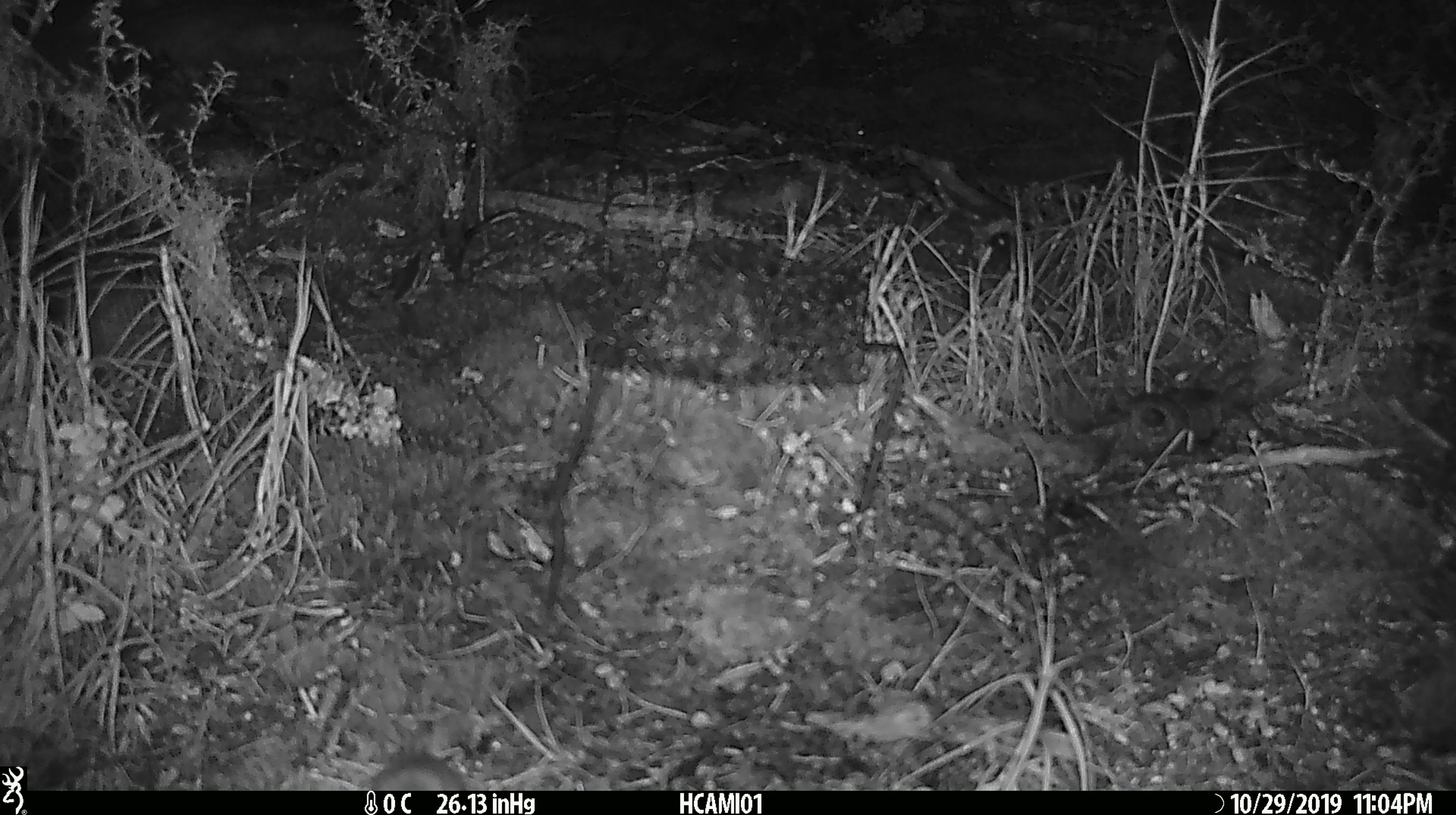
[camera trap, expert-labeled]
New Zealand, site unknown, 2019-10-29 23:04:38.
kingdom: Animalia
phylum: Chordata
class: Mammalia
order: Rodentia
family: Muridae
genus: Mus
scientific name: Mus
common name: mouse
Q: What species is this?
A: Mouse (Mus).